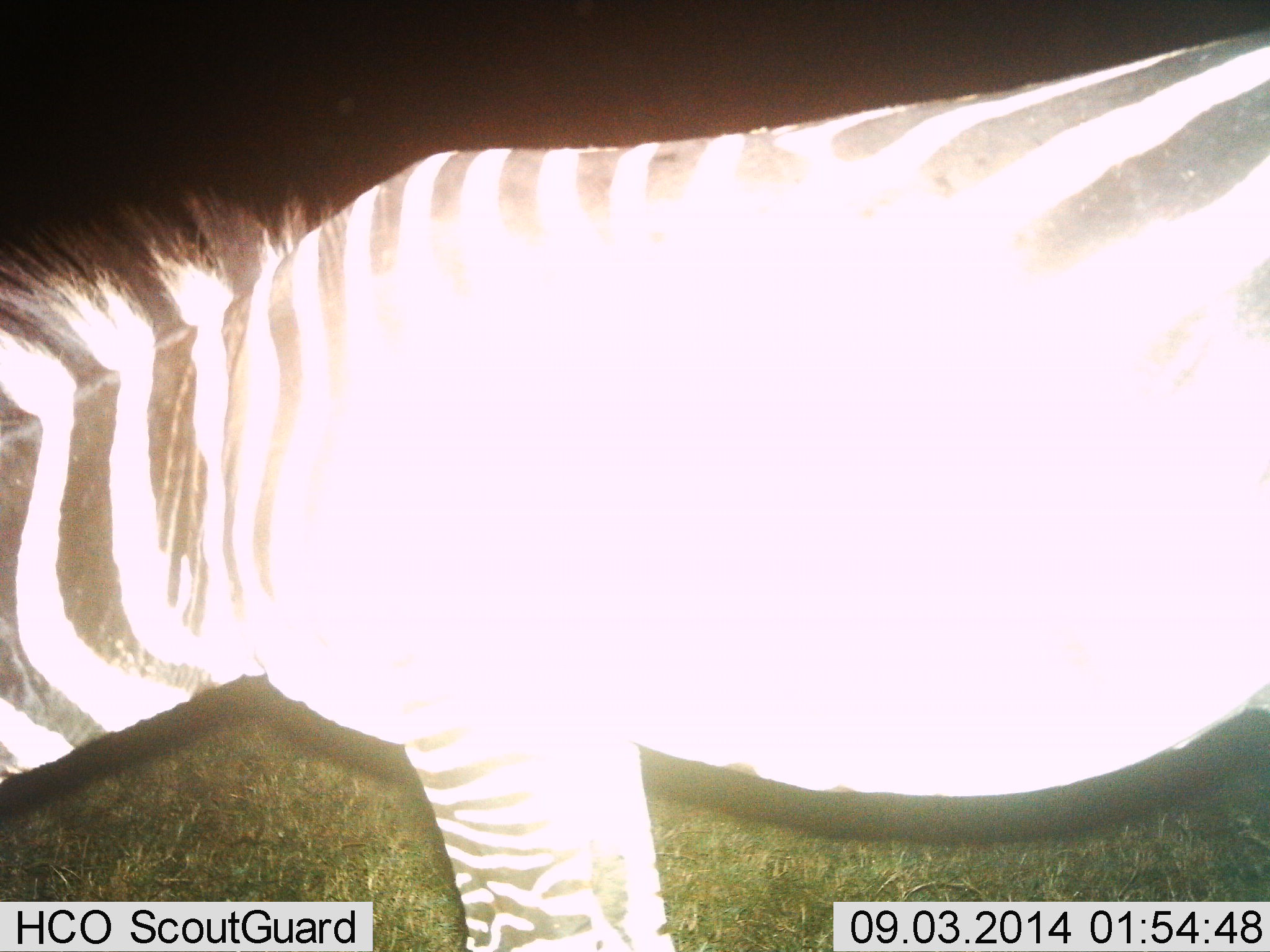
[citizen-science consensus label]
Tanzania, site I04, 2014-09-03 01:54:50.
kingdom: Animalia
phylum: Chordata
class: Mammalia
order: Perissodactyla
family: Equidae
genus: Equus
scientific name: Equus quagga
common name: plains zebra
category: zebra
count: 1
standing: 60%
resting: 0%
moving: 0%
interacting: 0%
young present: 0%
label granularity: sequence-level